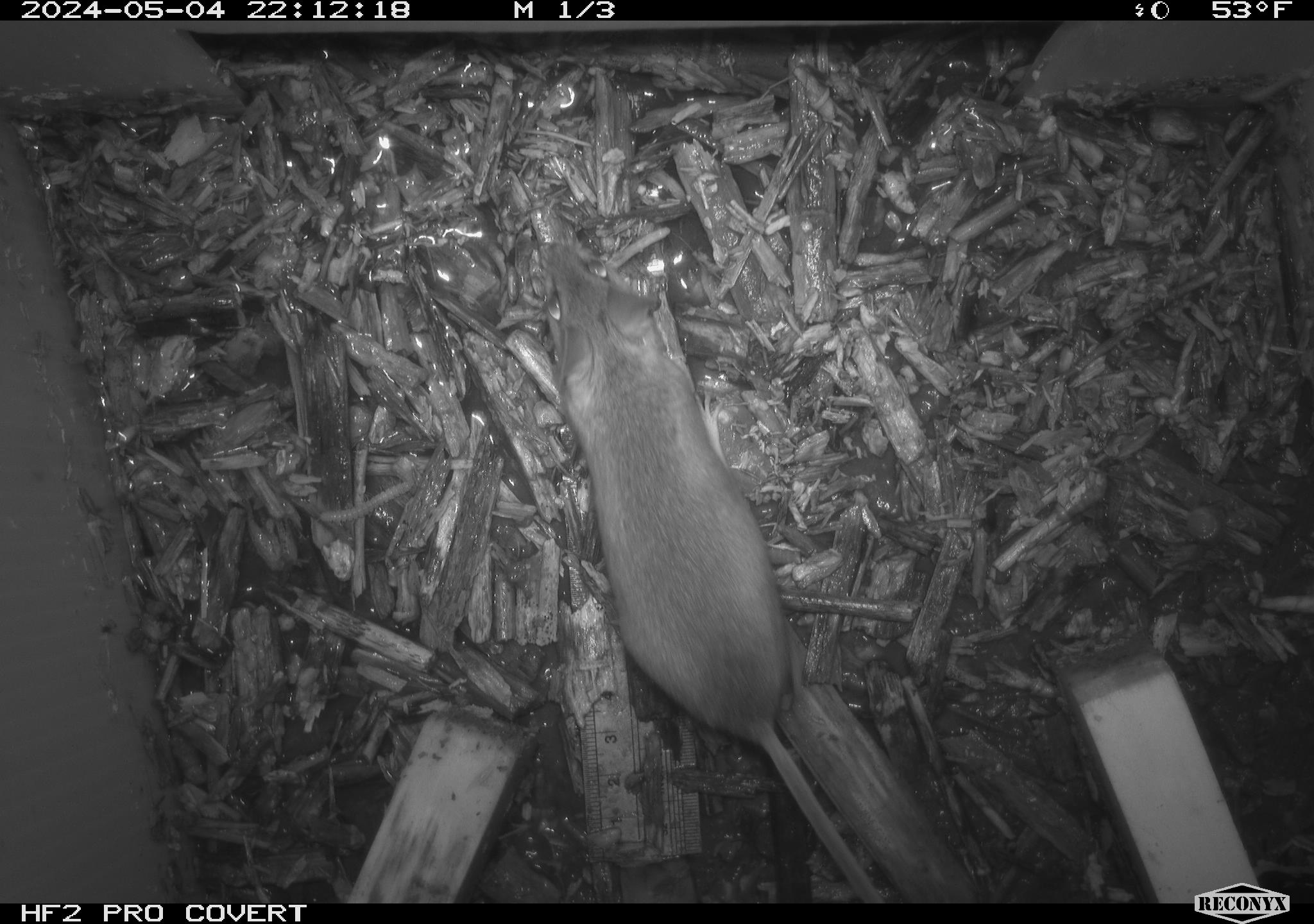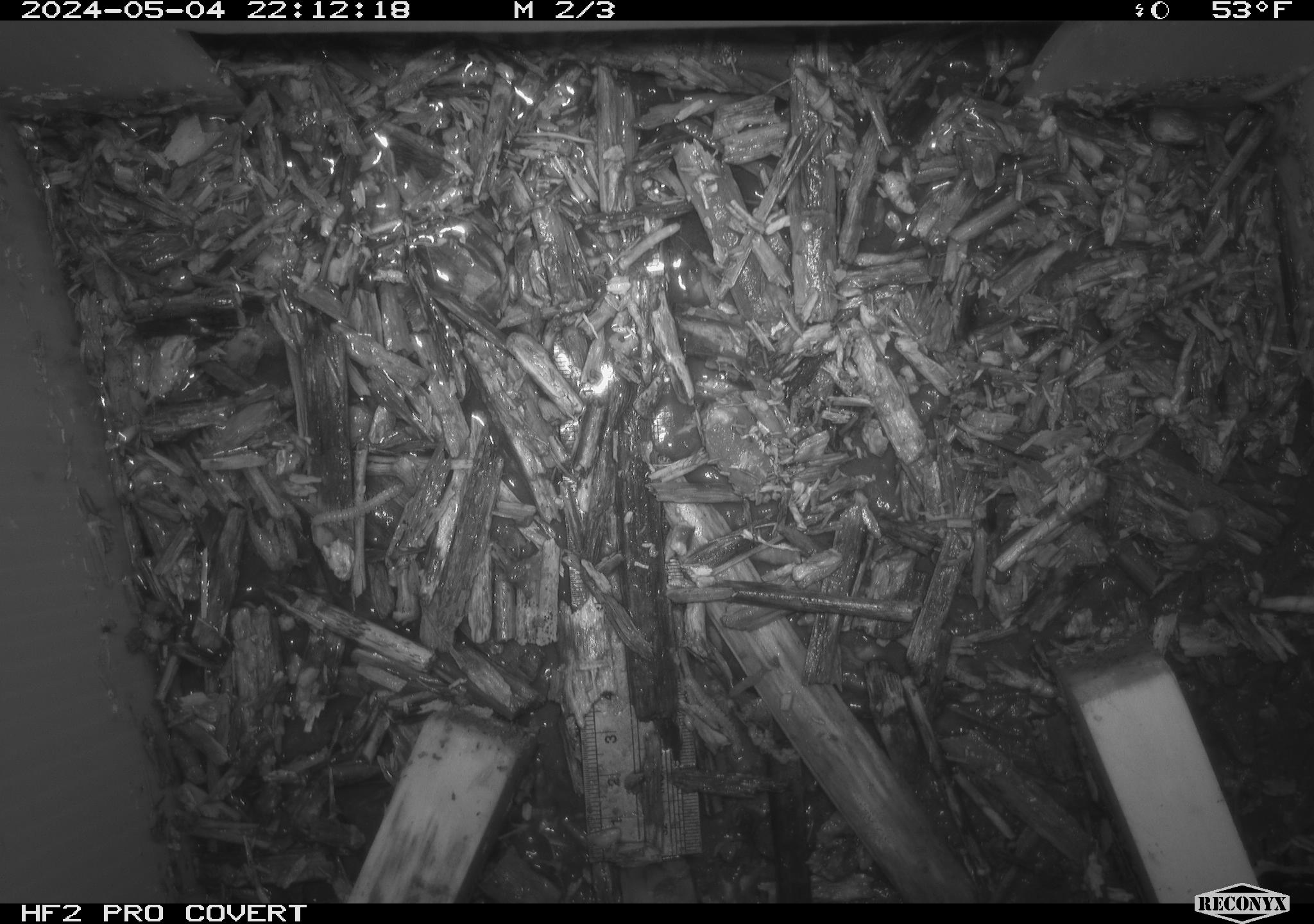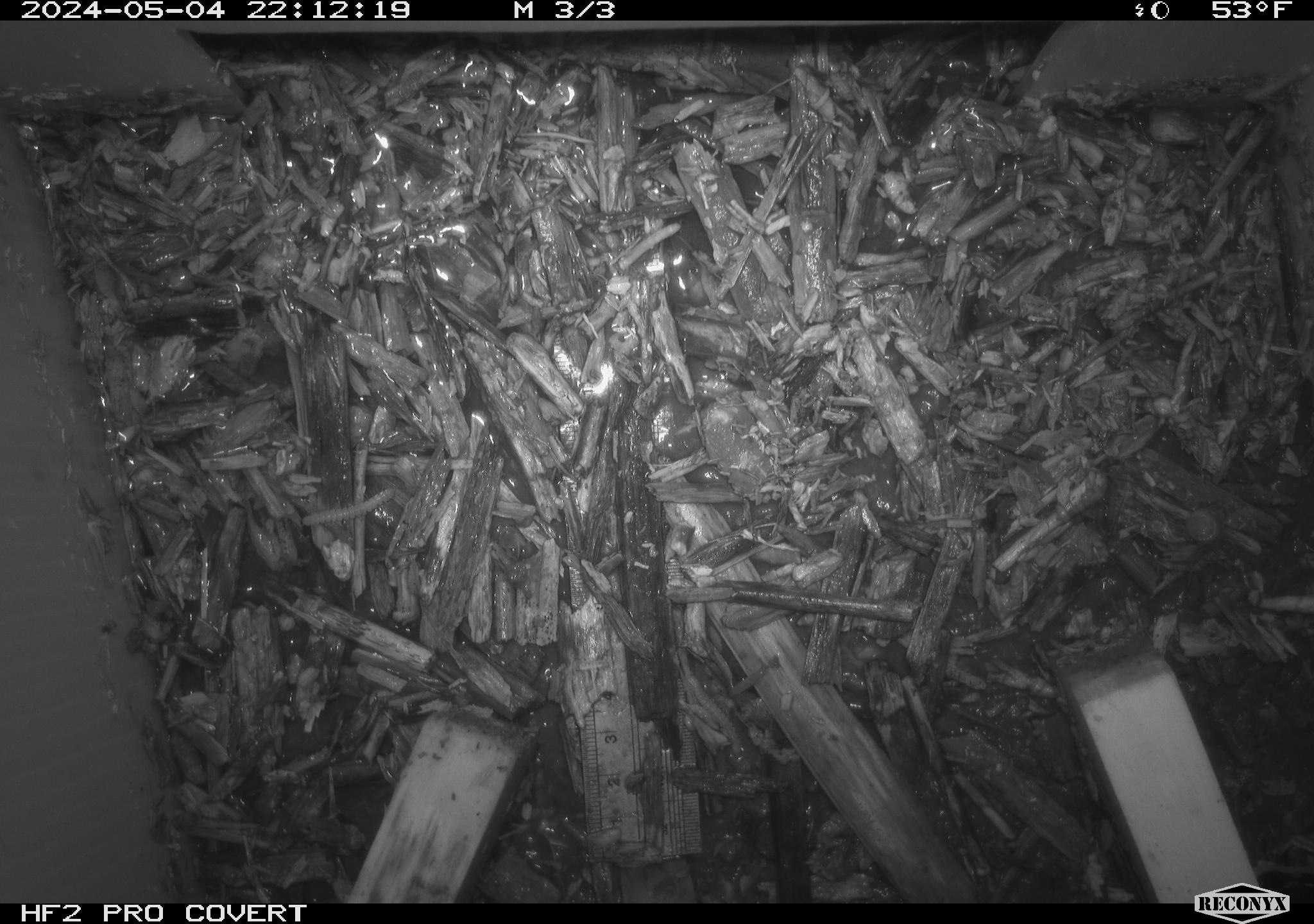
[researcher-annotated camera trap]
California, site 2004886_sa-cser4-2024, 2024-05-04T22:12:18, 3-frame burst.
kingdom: Animalia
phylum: Chordata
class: Reptilia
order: Squamata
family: Phrynosomatidae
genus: Sceloporus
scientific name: Sceloporus occidentalis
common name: western fence lizard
Western fence lizard (Sceloporus occidentalis).